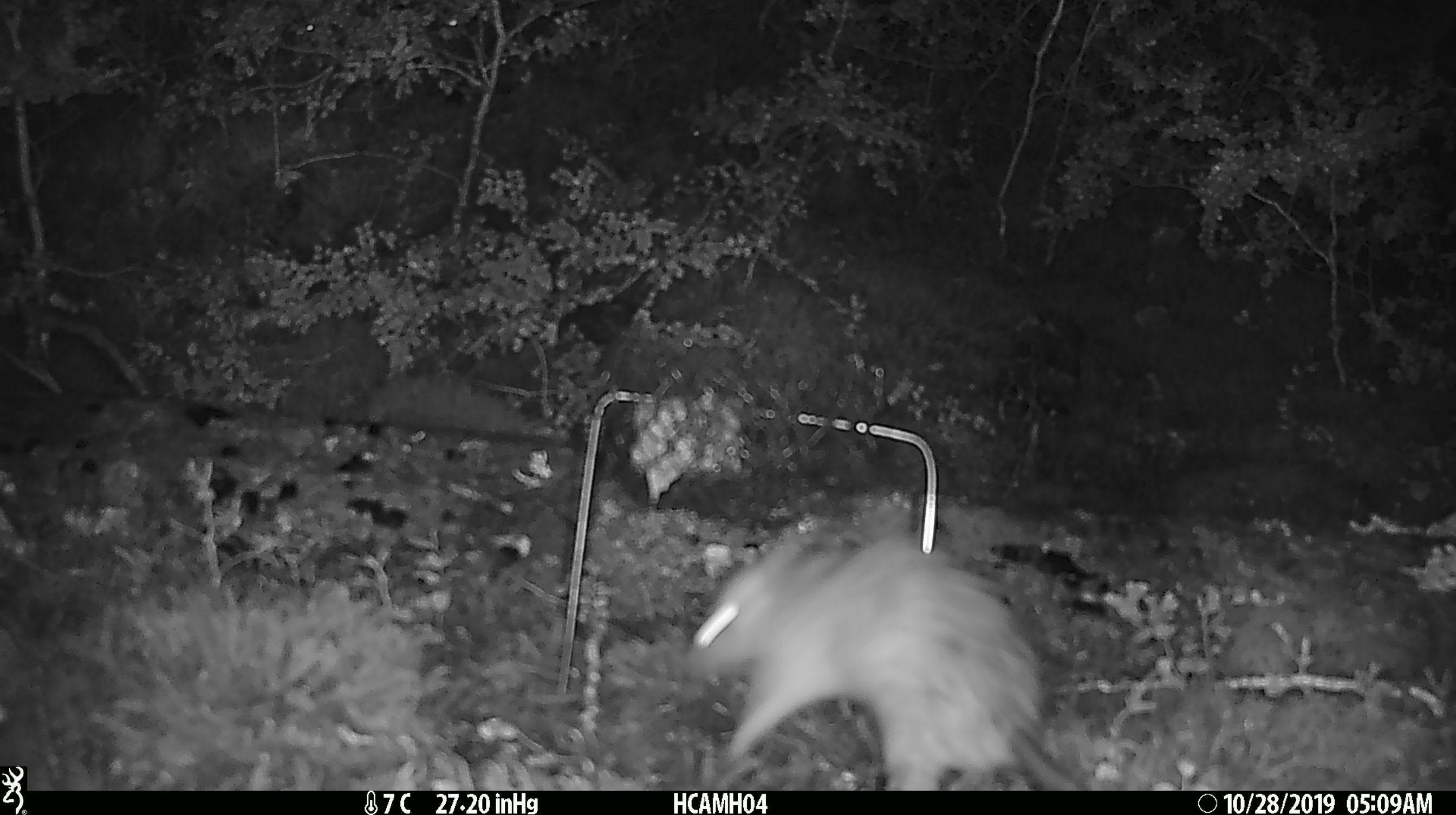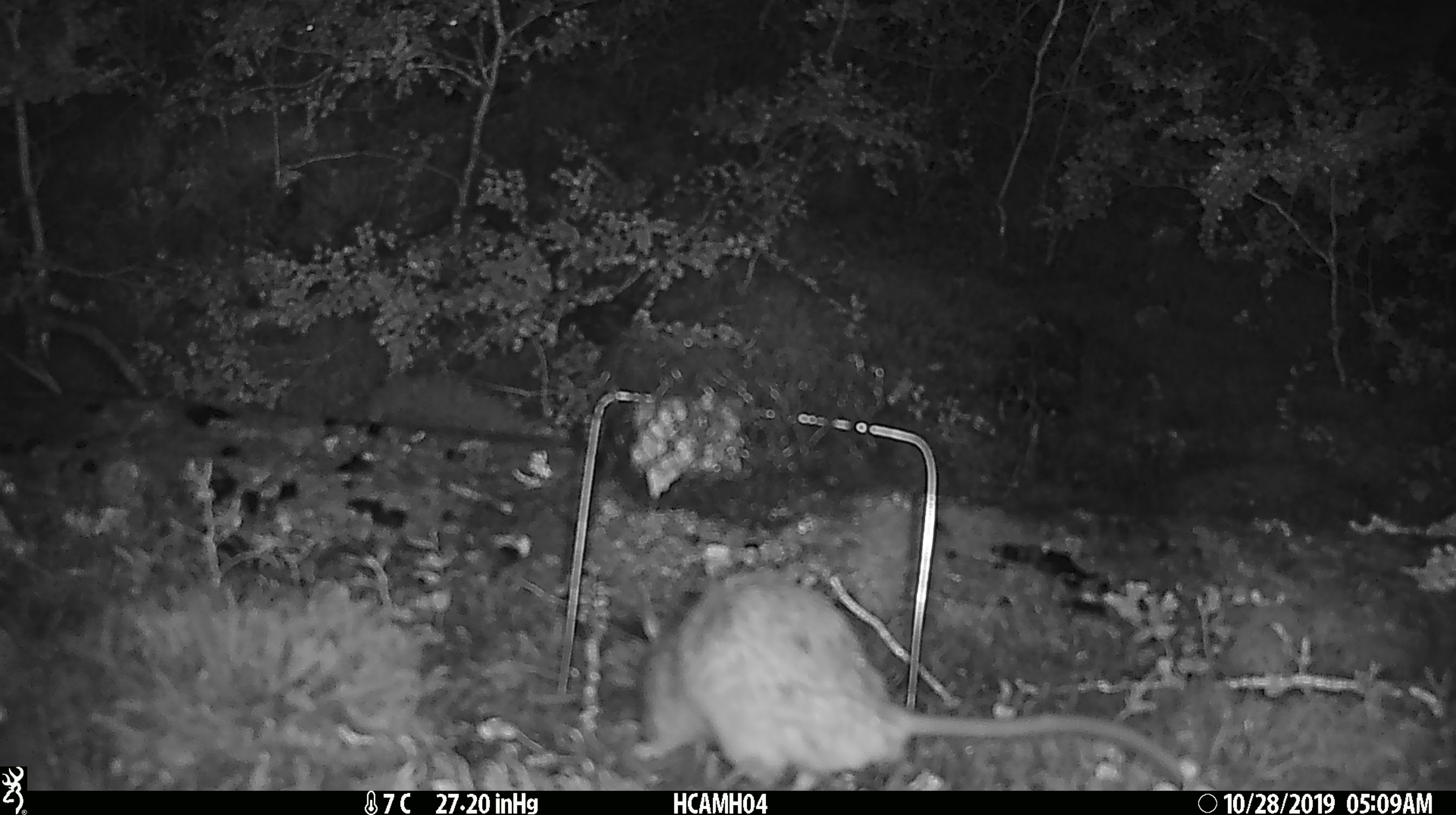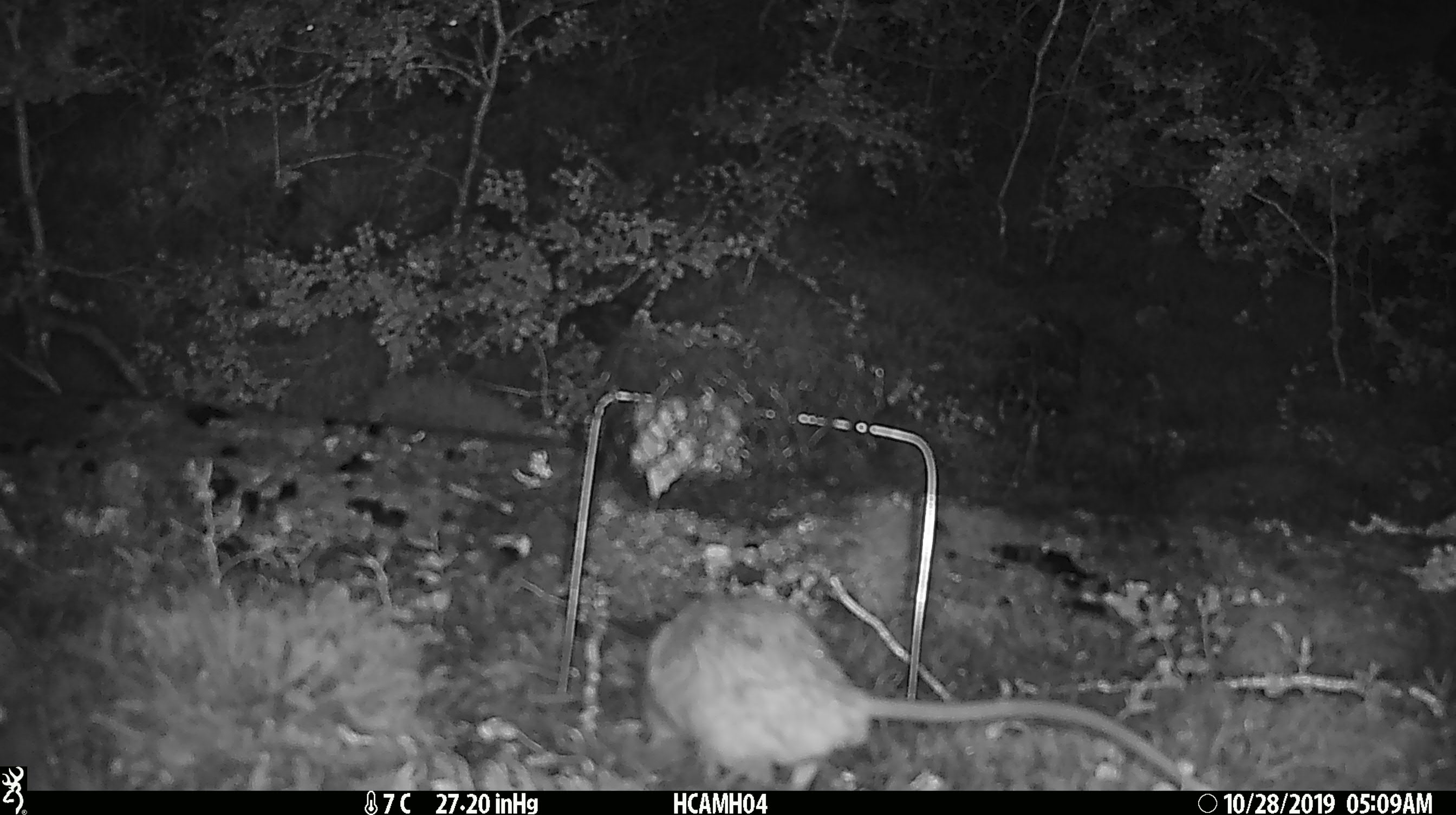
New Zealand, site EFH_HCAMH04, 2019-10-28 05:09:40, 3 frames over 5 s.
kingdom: Animalia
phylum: Chordata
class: Mammalia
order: Rodentia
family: Muridae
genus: Rattus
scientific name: Rattus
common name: rat